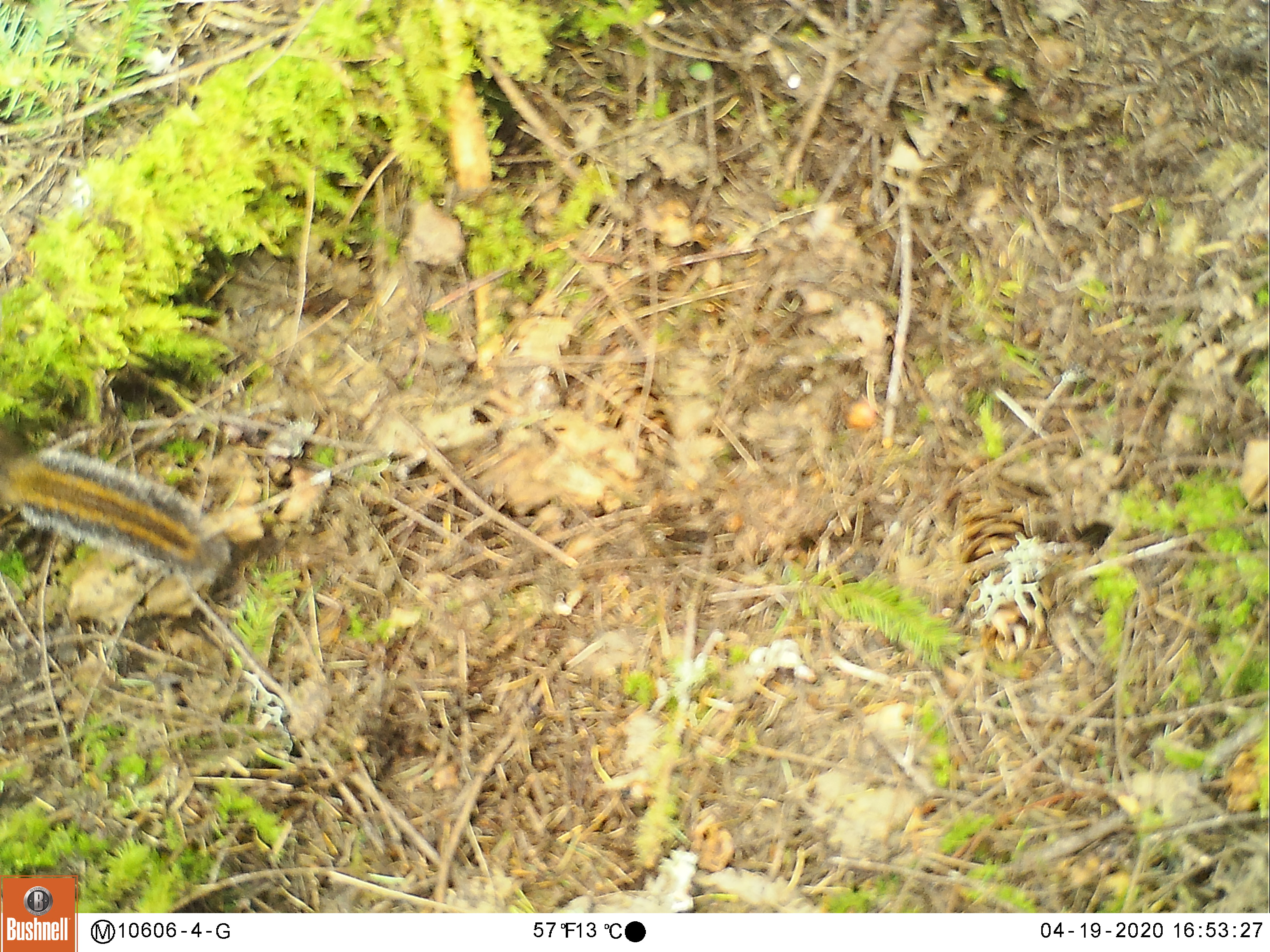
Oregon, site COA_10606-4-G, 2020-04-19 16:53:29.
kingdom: Animalia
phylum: Chordata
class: Mammalia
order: Rodentia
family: Sciuridae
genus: Neotamias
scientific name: Neotamias townsendii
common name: townsend's chipmunk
Townsend's chipmunk (Neotamias townsendii).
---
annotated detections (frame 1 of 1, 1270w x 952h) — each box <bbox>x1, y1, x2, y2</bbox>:
townsend's chipmunk: <bbox>0, 417, 234, 596</bbox>